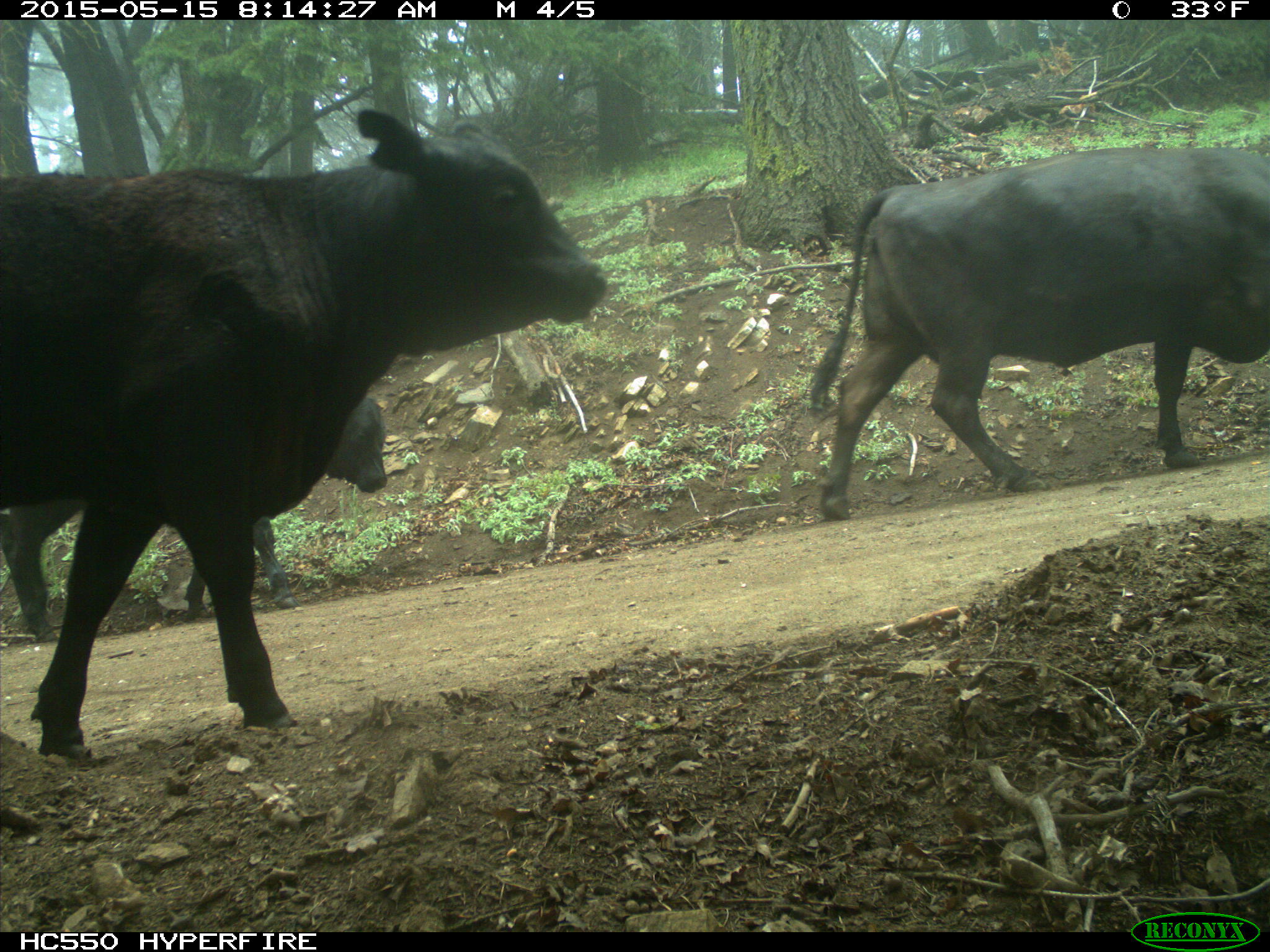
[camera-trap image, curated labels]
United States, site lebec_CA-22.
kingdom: Animalia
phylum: Chordata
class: Mammalia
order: Artiodactyla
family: Bovidae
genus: Bos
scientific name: Bos taurus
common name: domestic cow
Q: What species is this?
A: Bos taurus (domestic cow).